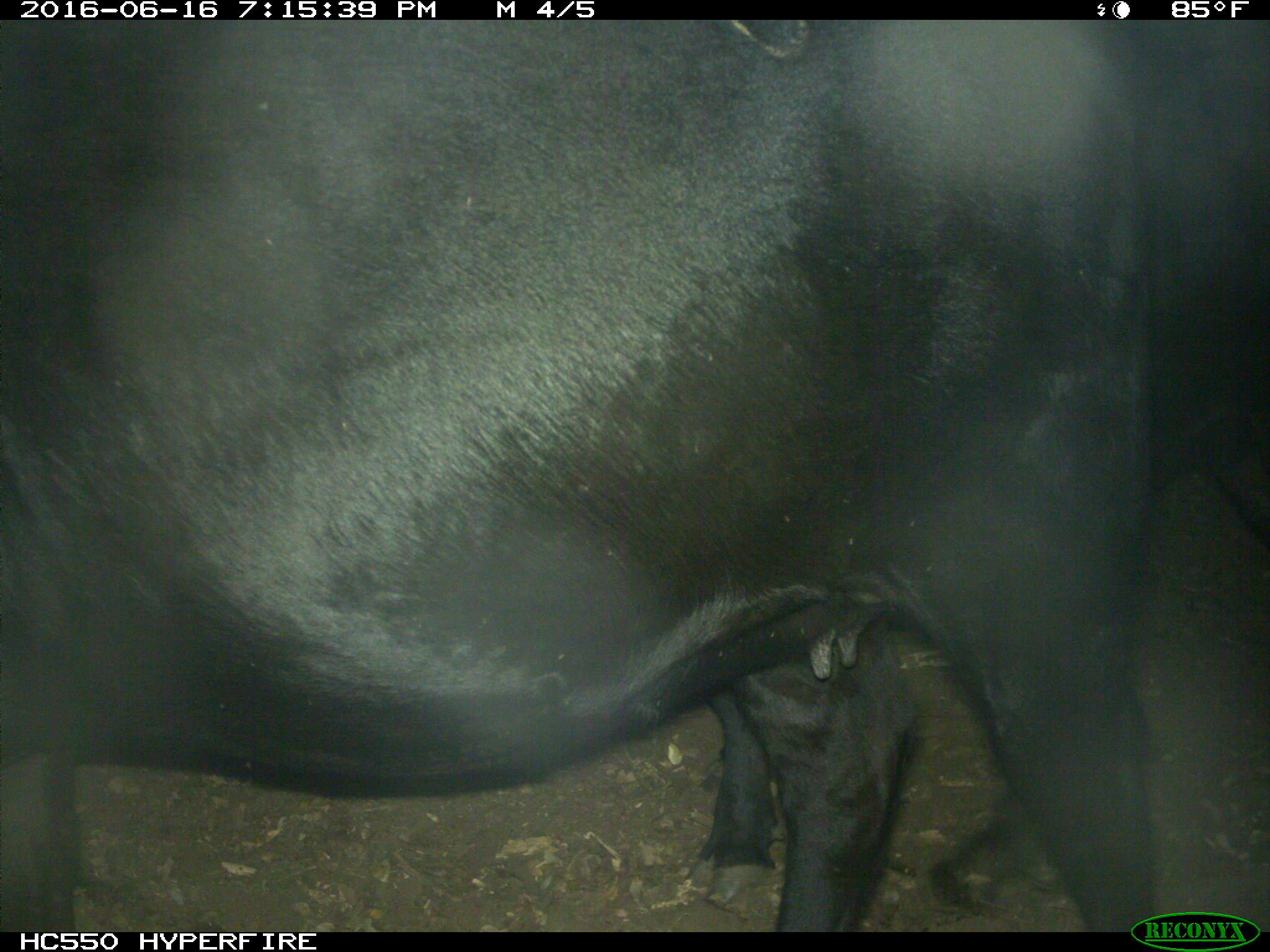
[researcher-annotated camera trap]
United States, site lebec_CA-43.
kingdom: Animalia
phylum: Chordata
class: Mammalia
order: Artiodactyla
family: Bovidae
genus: Bos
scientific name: Bos taurus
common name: domestic cow